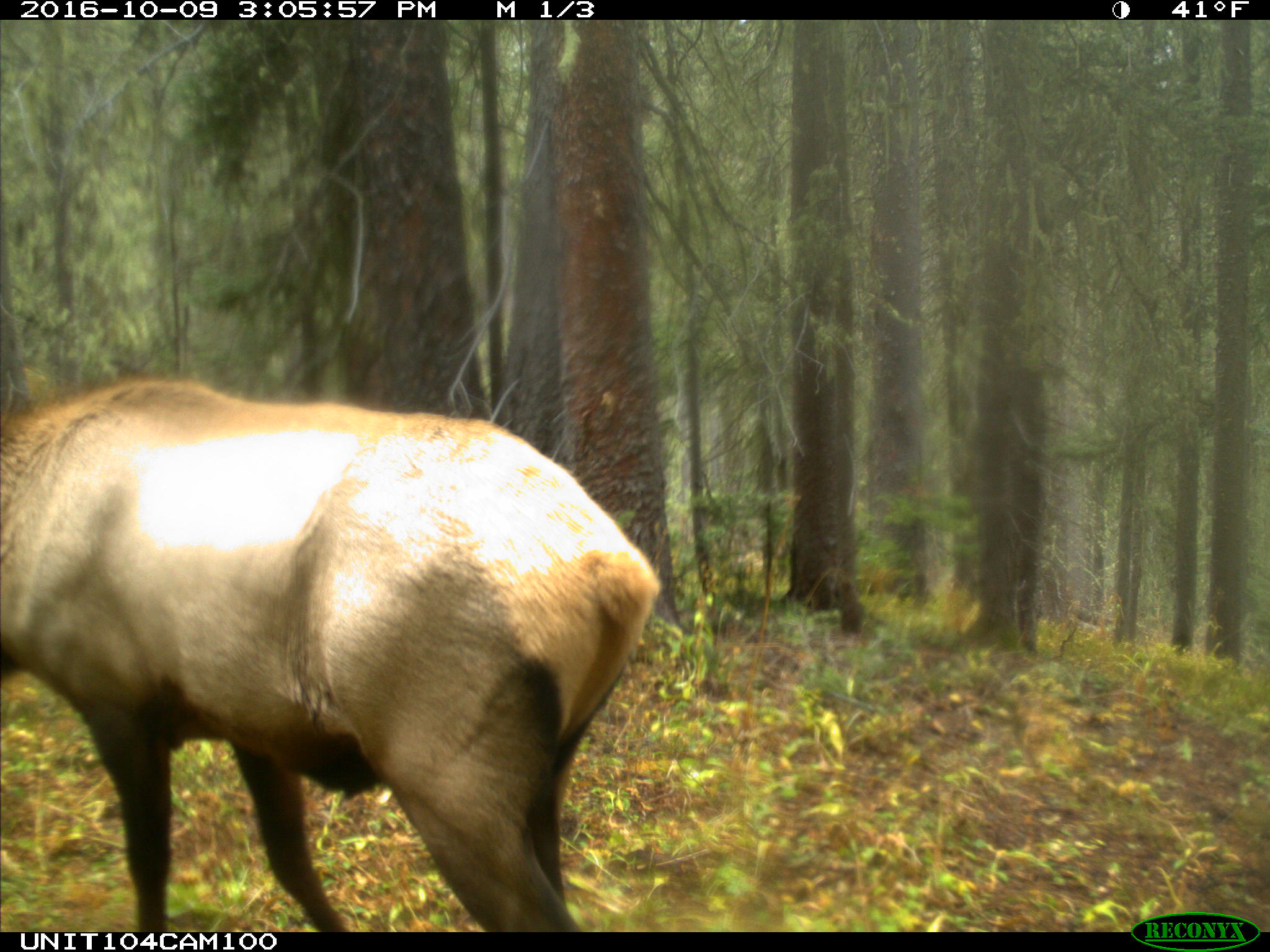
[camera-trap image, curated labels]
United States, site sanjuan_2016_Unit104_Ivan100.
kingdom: Animalia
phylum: Chordata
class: Mammalia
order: Artiodactyla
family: Cervidae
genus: Cervus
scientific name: Cervus elaphus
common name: red deer